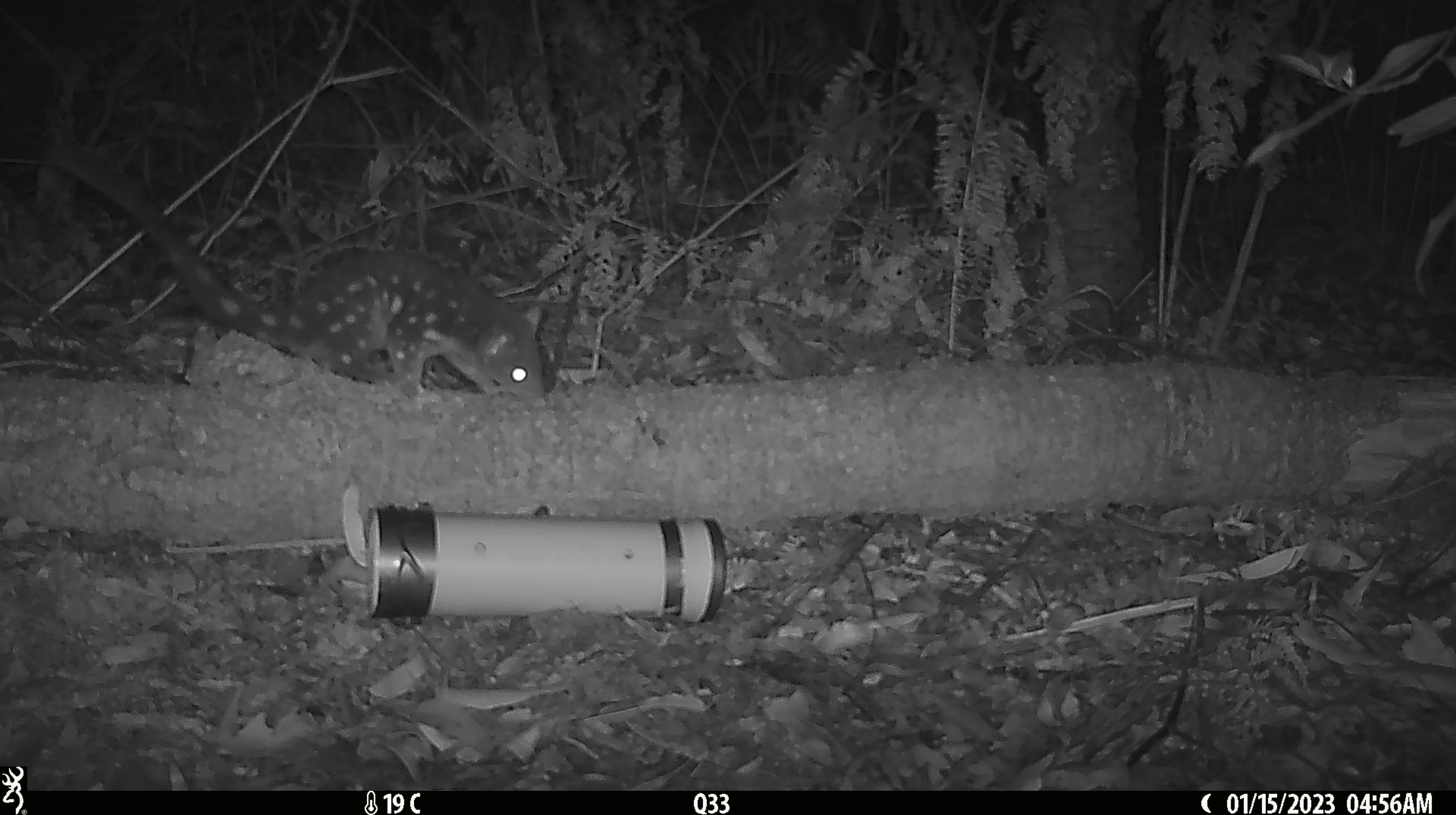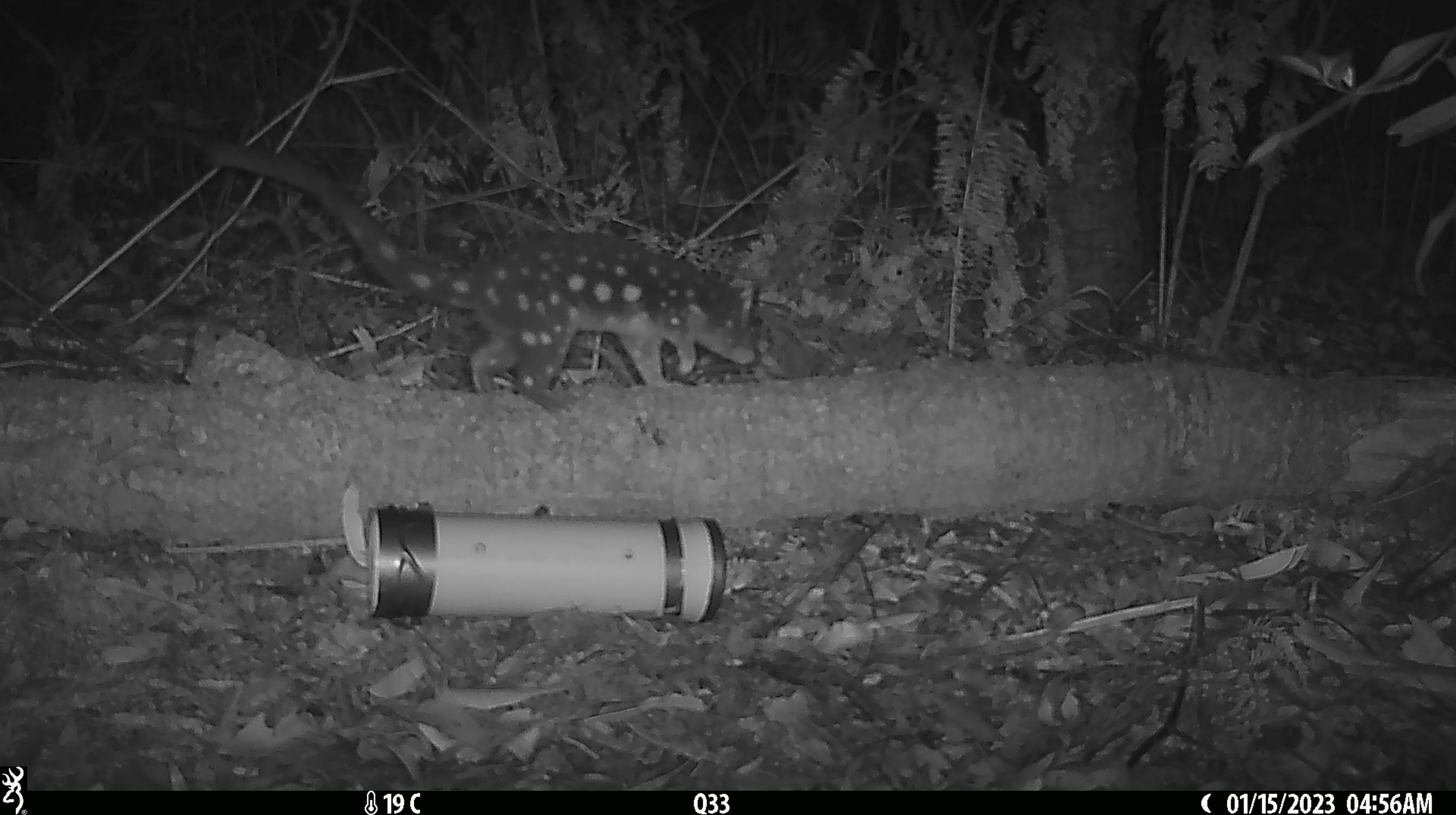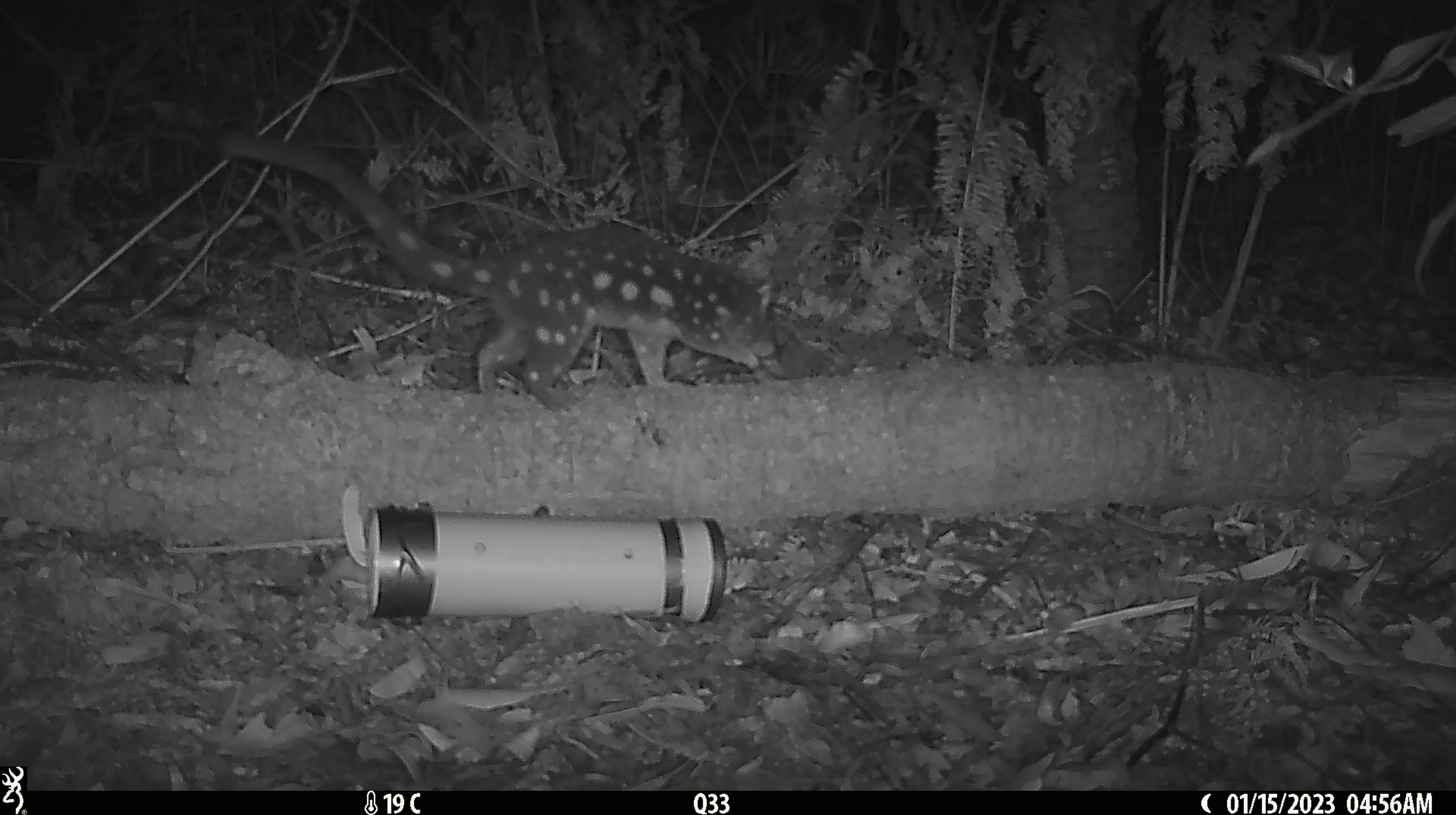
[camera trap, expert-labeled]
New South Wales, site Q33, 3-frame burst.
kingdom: Animalia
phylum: Chordata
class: Mammalia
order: Dasyuromorphia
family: Dasyuridae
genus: Dasyurus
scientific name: Dasyurus maculatus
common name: spotted-tailed quoll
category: quoll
Quoll (spotted-tailed quoll) (Dasyurus maculatus).